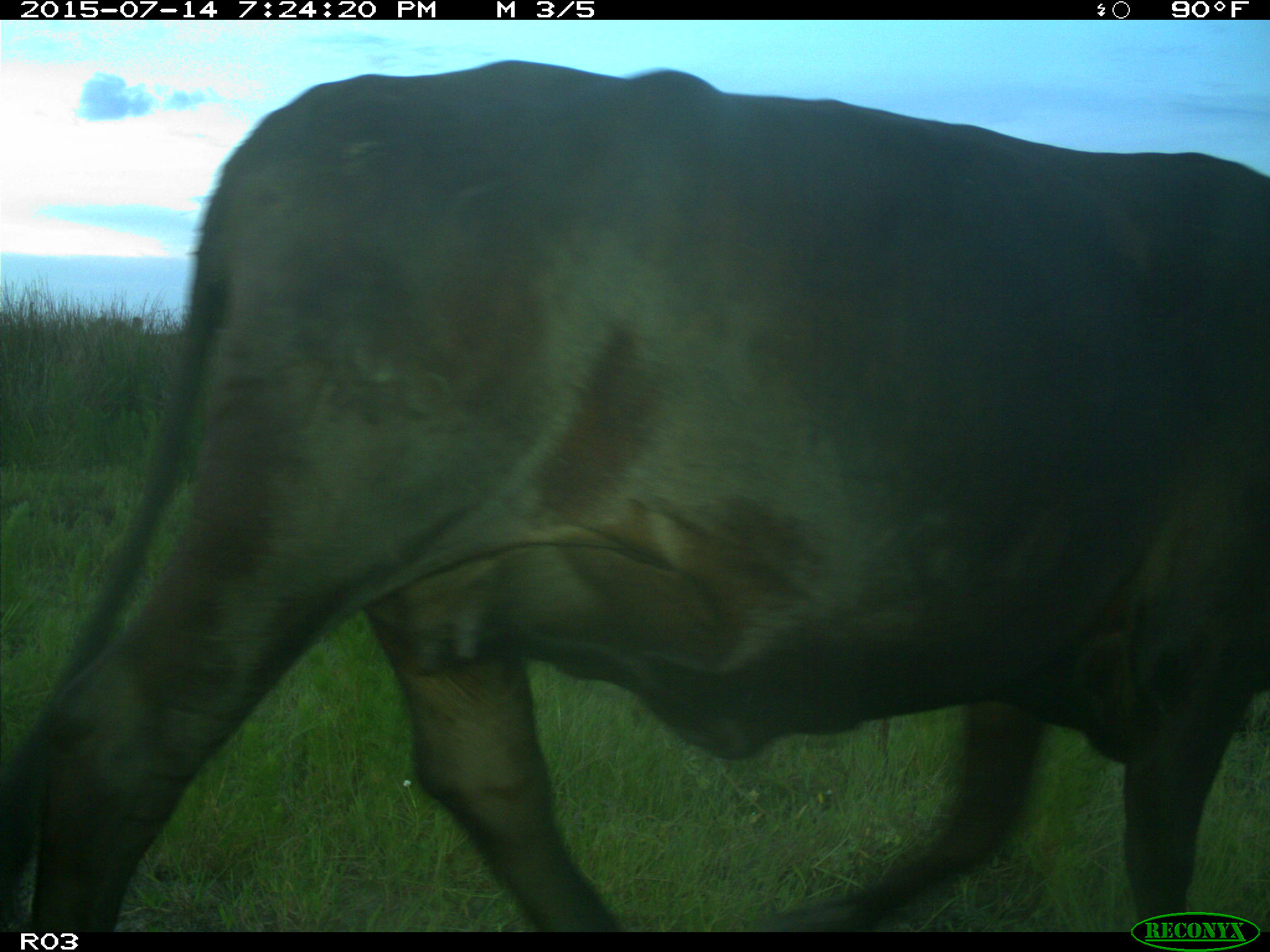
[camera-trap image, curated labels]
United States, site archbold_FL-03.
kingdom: Animalia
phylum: Chordata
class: Mammalia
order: Artiodactyla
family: Bovidae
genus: Bos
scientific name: Bos taurus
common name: domestic cow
Bos taurus (domestic cow).